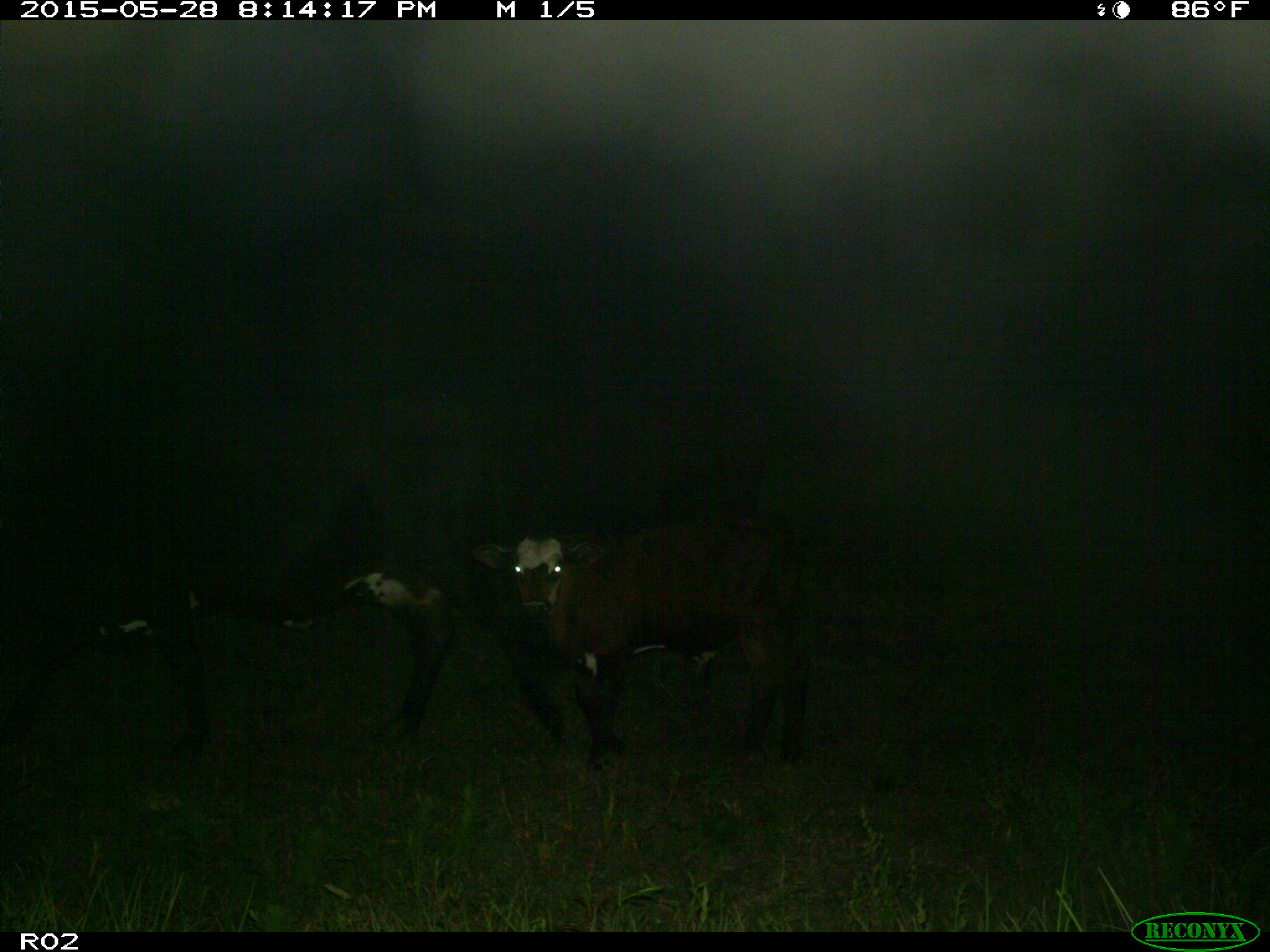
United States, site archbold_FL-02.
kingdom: Animalia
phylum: Chordata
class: Mammalia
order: Artiodactyla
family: Bovidae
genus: Bos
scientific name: Bos taurus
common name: domestic cow